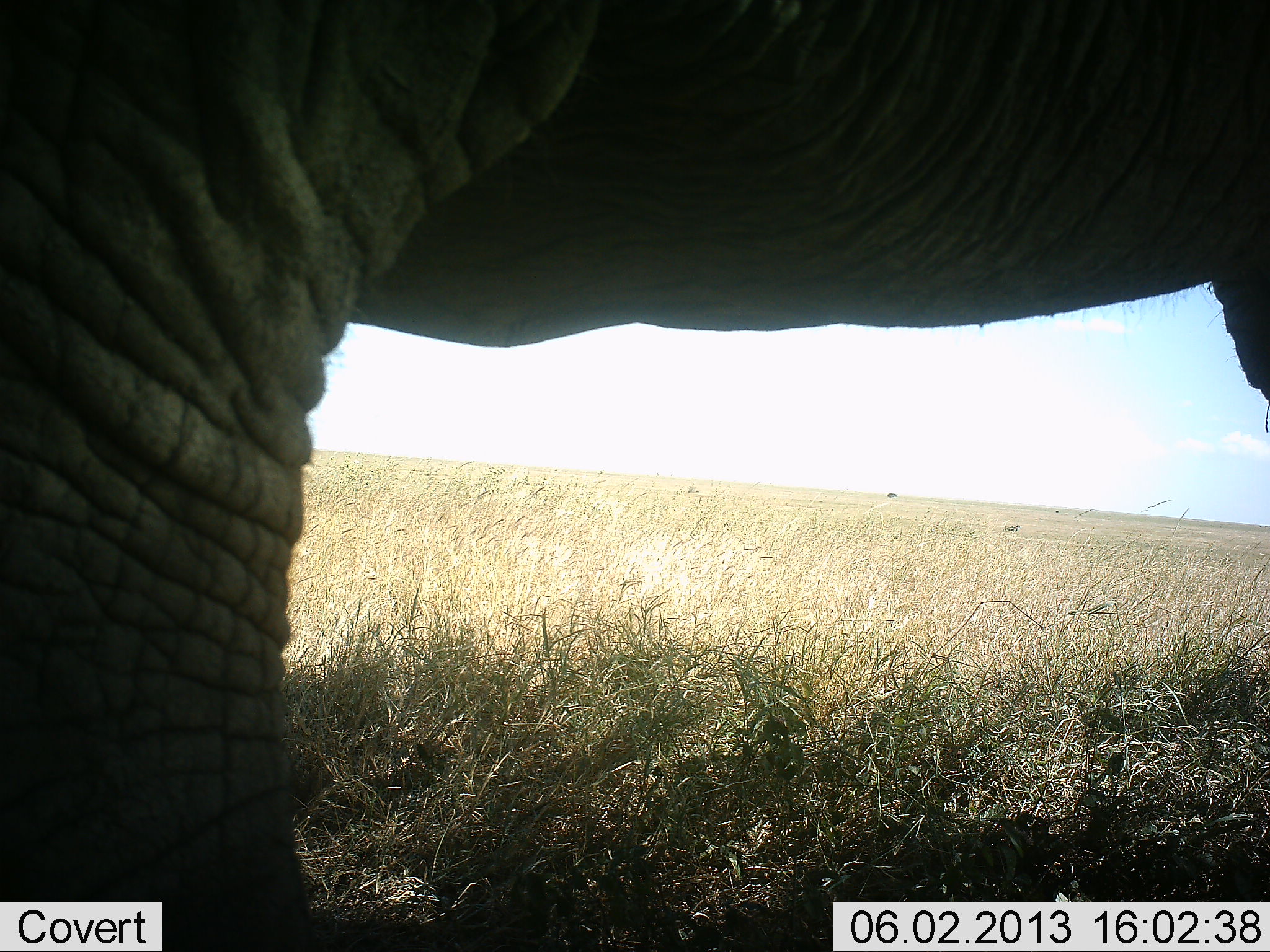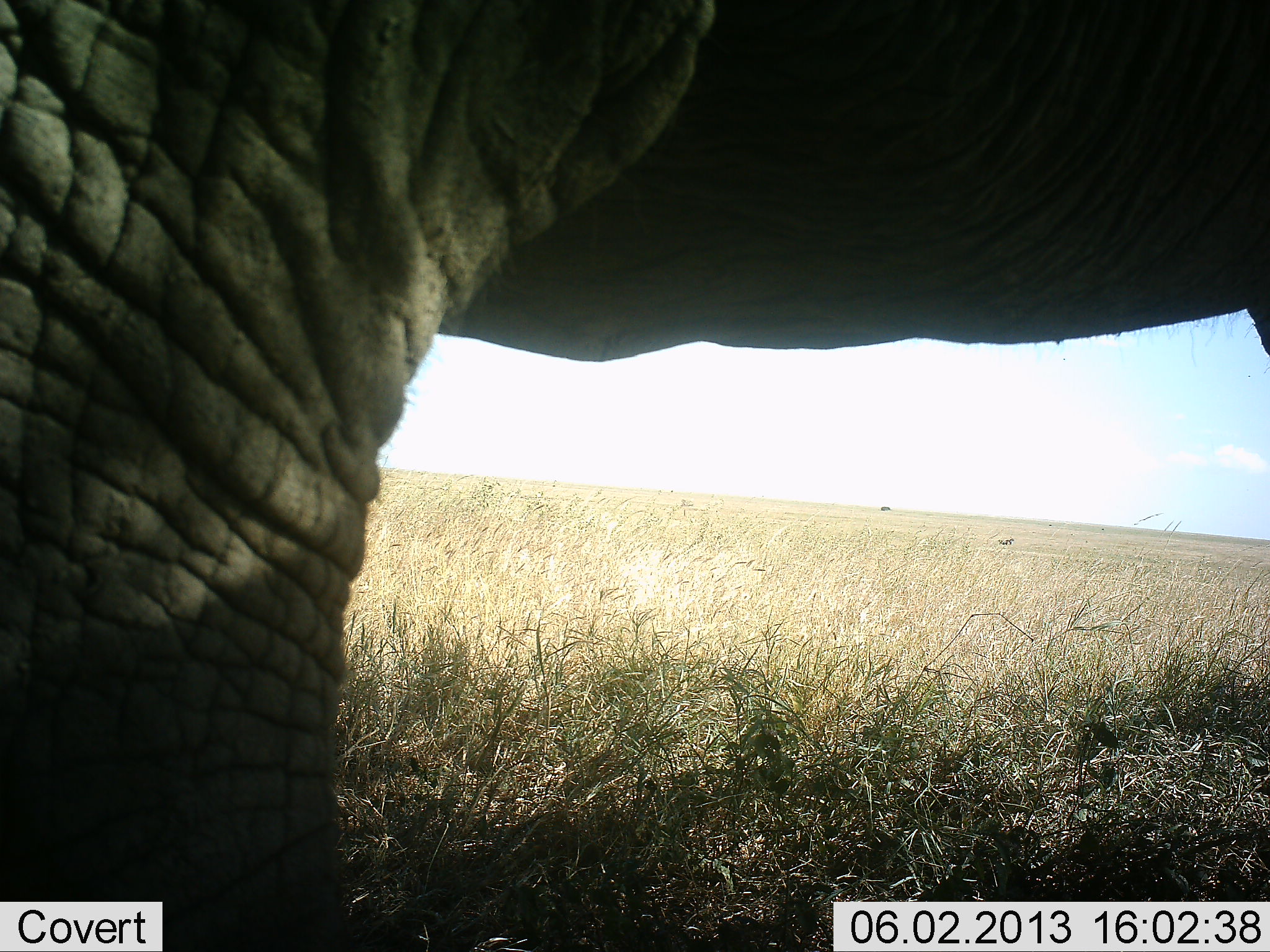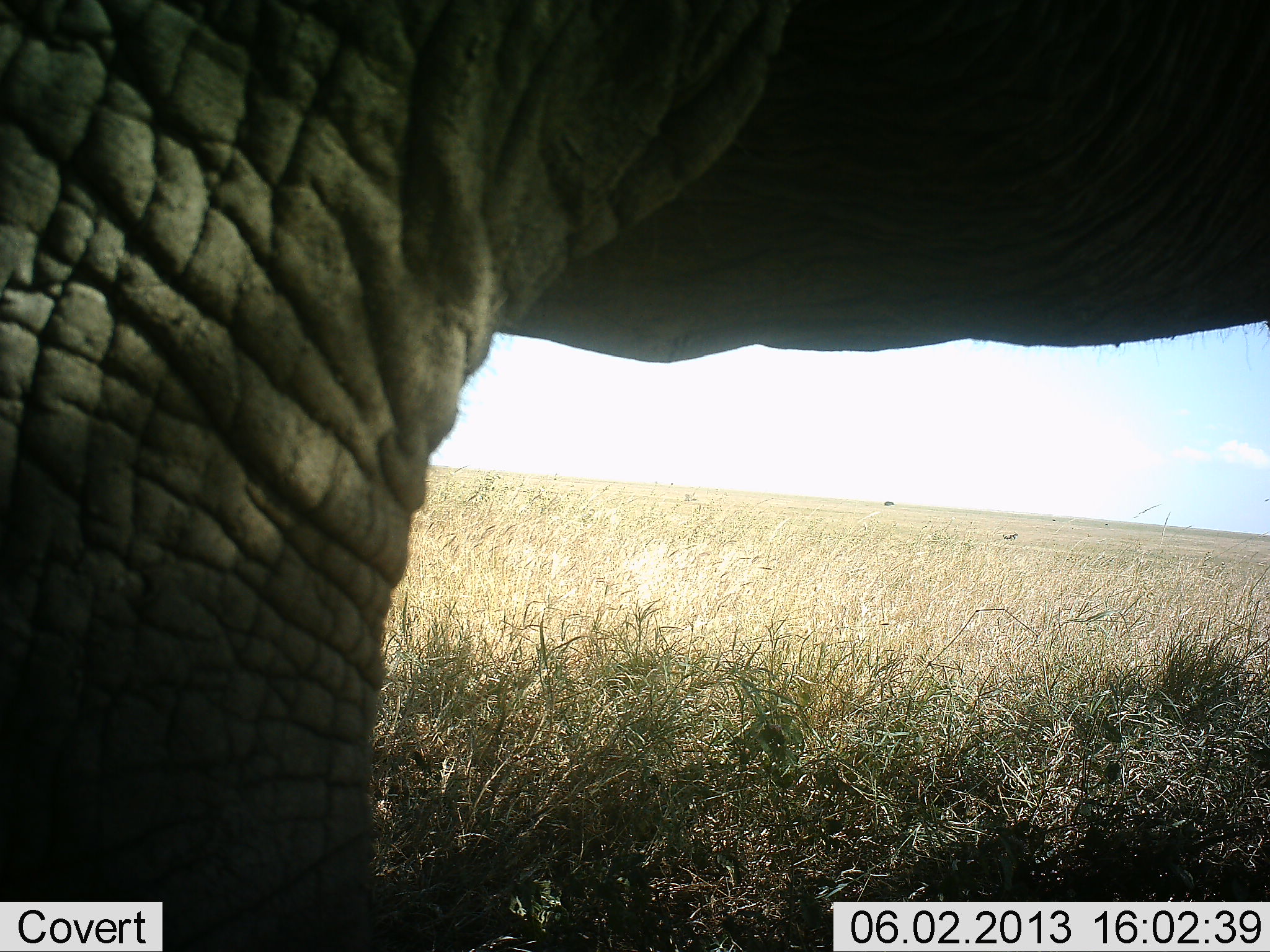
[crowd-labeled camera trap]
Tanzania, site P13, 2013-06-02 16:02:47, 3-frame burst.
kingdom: Animalia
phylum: Chordata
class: Mammalia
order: Proboscidea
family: Elephantidae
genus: Loxodonta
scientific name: Loxodonta africana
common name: african bush elephant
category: elephant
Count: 1.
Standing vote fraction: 90%.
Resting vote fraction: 0%.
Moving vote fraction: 10%.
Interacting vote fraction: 0%.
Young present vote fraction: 0%.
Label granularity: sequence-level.